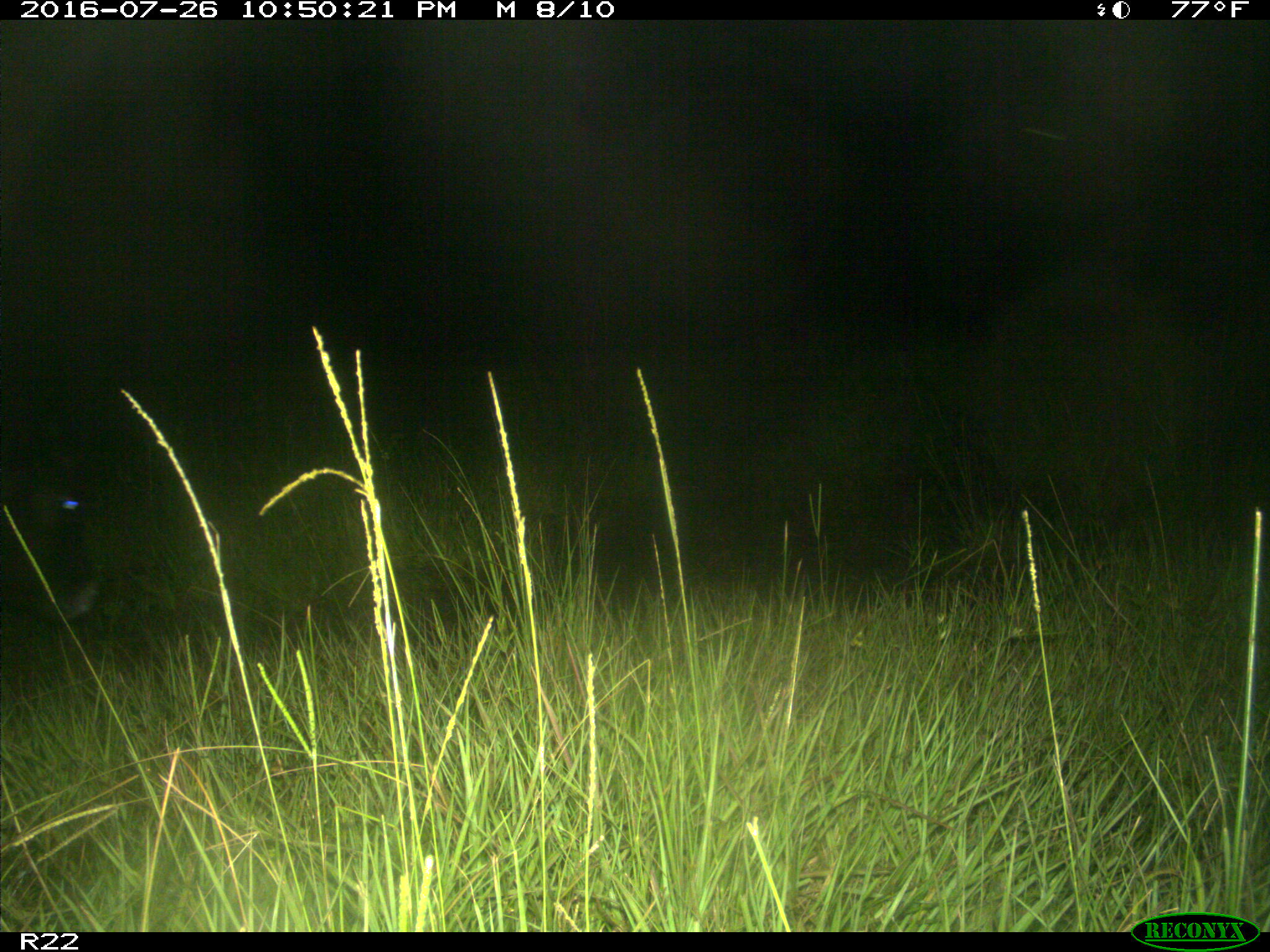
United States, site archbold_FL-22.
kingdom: Animalia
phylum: Chordata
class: Mammalia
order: Artiodactyla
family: Bovidae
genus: Bos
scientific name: Bos taurus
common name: domestic cow